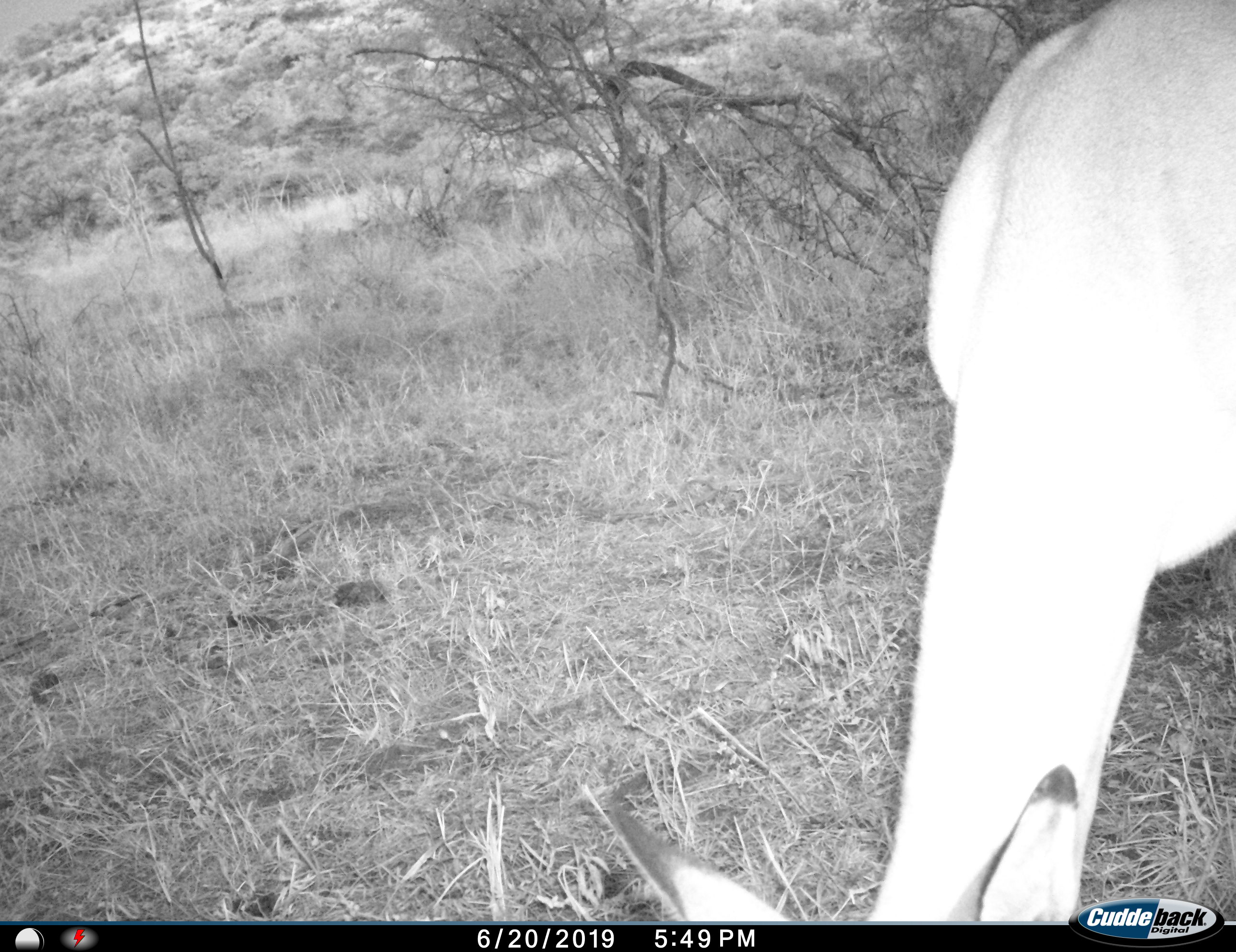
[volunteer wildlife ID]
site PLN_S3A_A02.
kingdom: Animalia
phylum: Chordata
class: Mammalia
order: Artiodactyla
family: Bovidae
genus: Aepyceros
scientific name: Aepyceros melampus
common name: impala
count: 1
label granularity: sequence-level